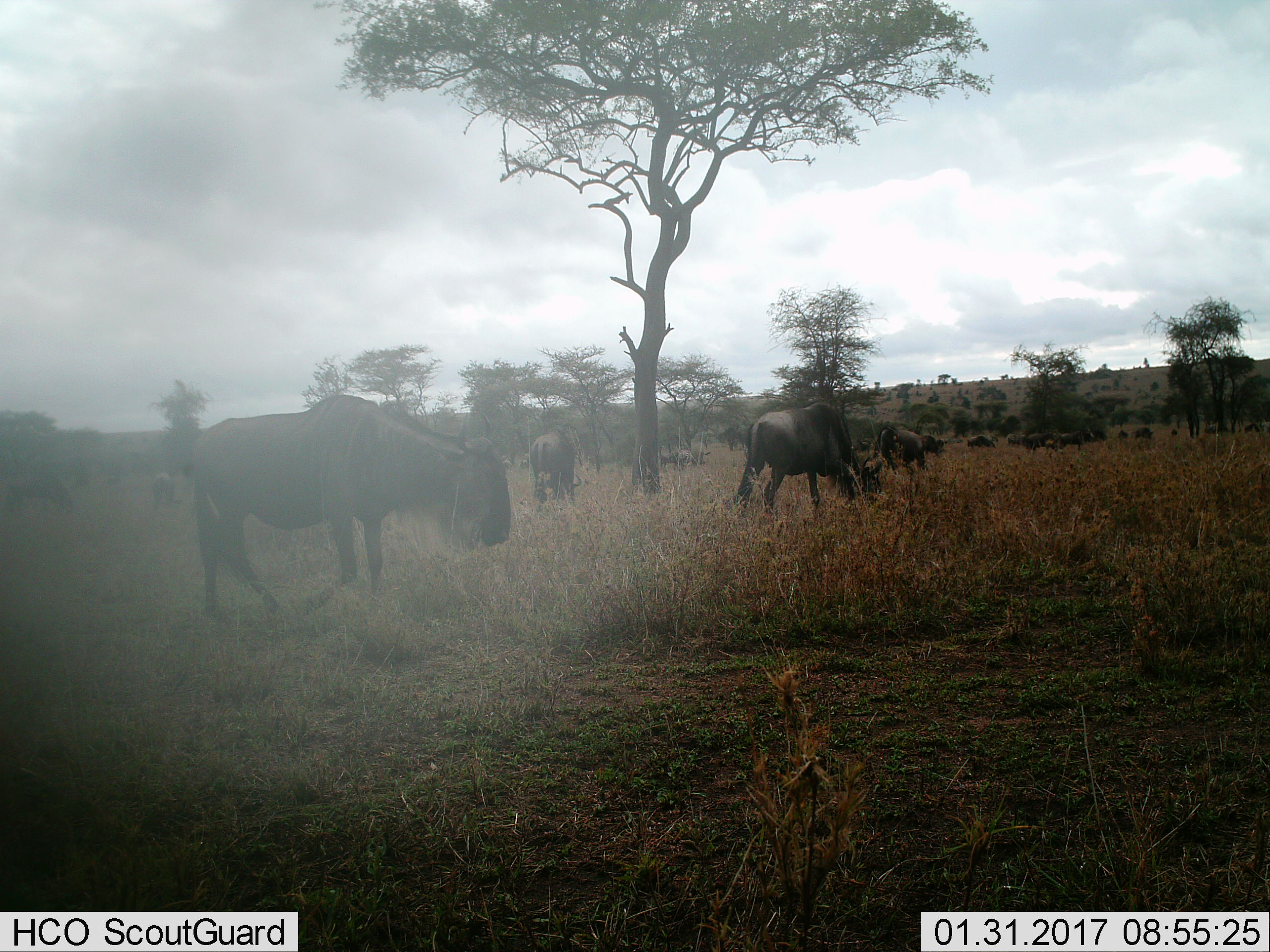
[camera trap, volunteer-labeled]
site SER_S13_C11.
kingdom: Animalia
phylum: Chordata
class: Mammalia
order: Artiodactyla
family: Bovidae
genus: Connochaetes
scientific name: Connochaetes taurinus taurinus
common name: blue wildebeest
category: wildebeestblue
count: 11-50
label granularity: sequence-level